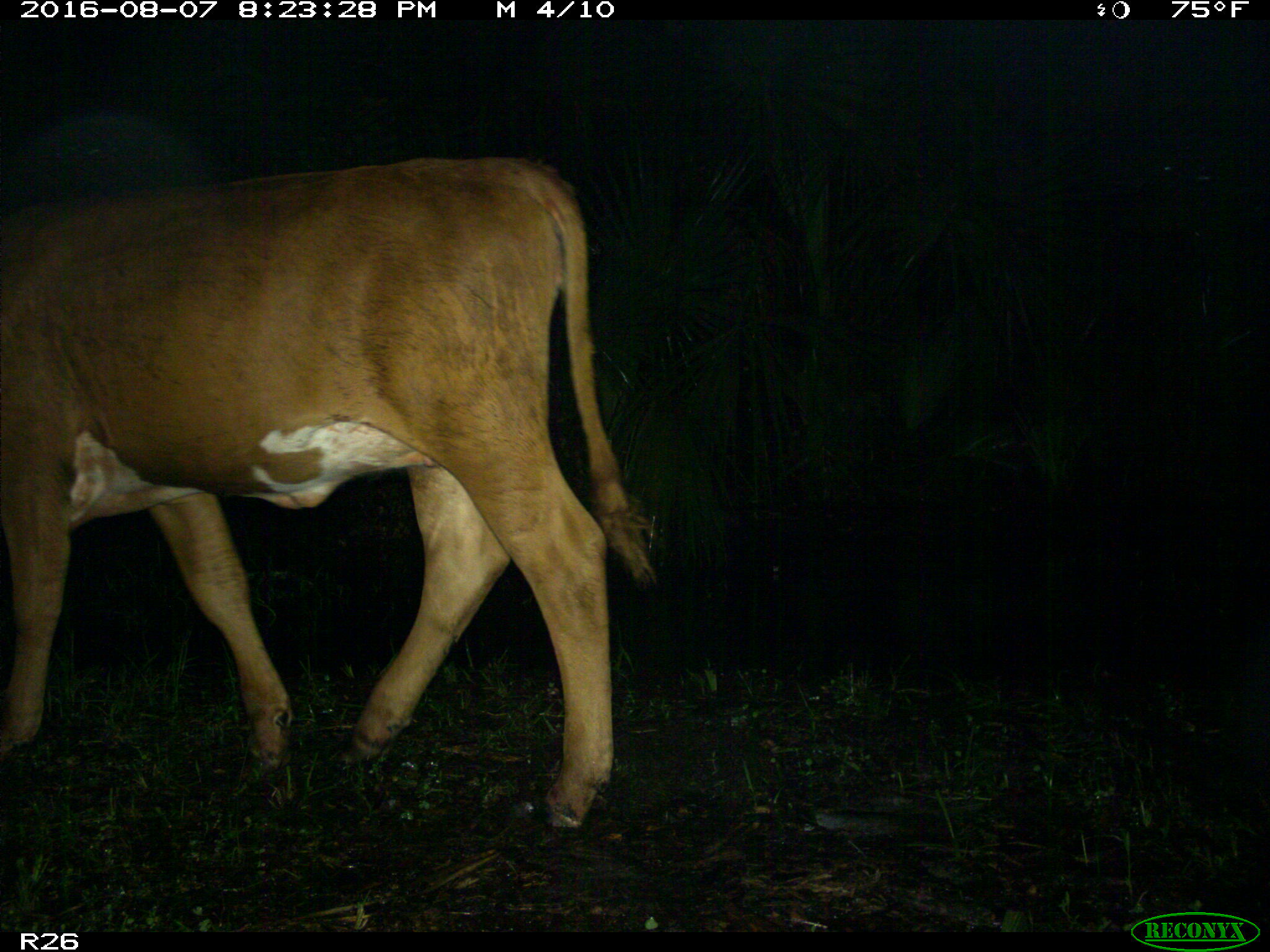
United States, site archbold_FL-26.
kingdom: Animalia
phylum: Chordata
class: Mammalia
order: Artiodactyla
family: Bovidae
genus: Bos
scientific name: Bos taurus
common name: domestic cow